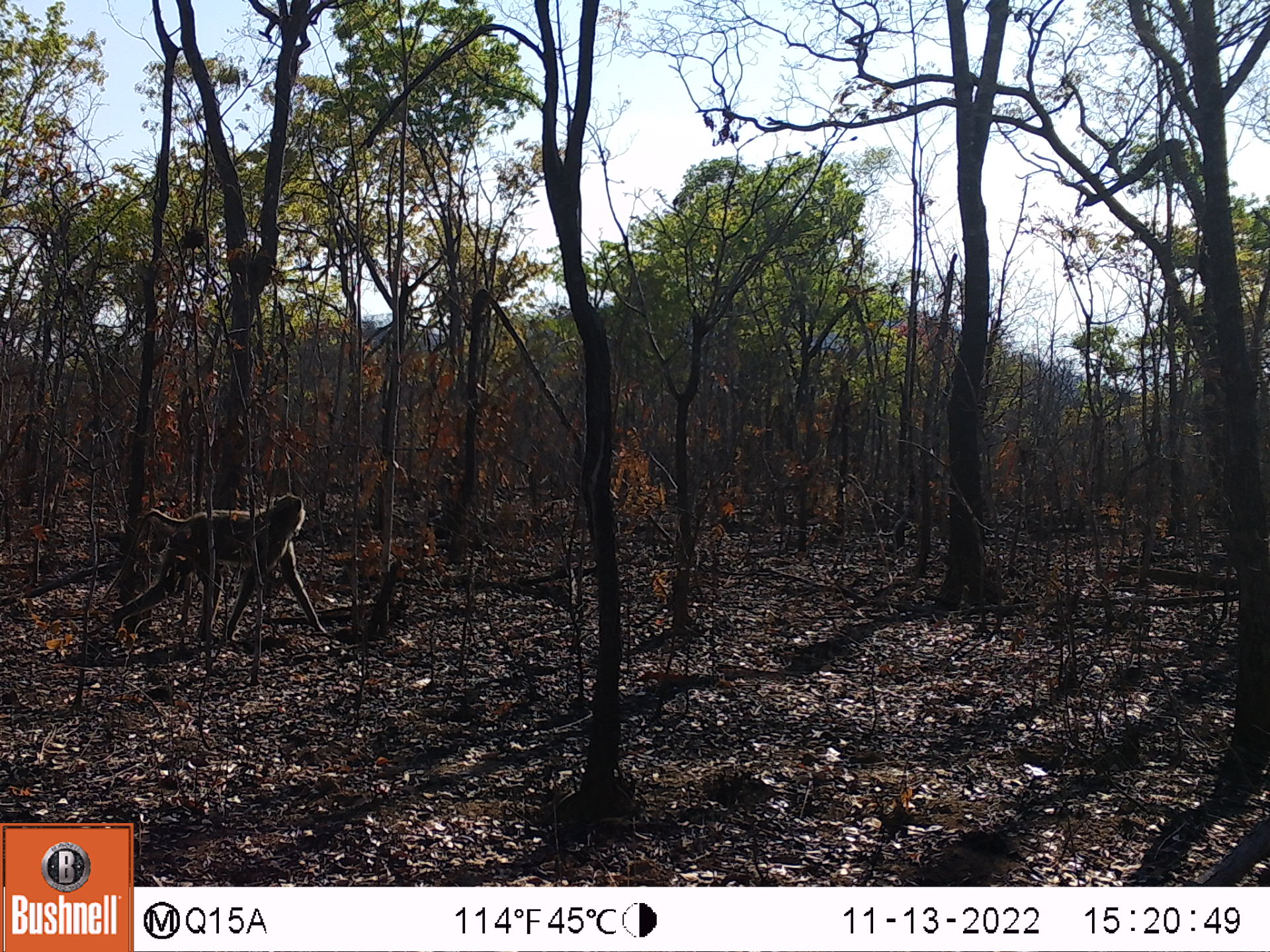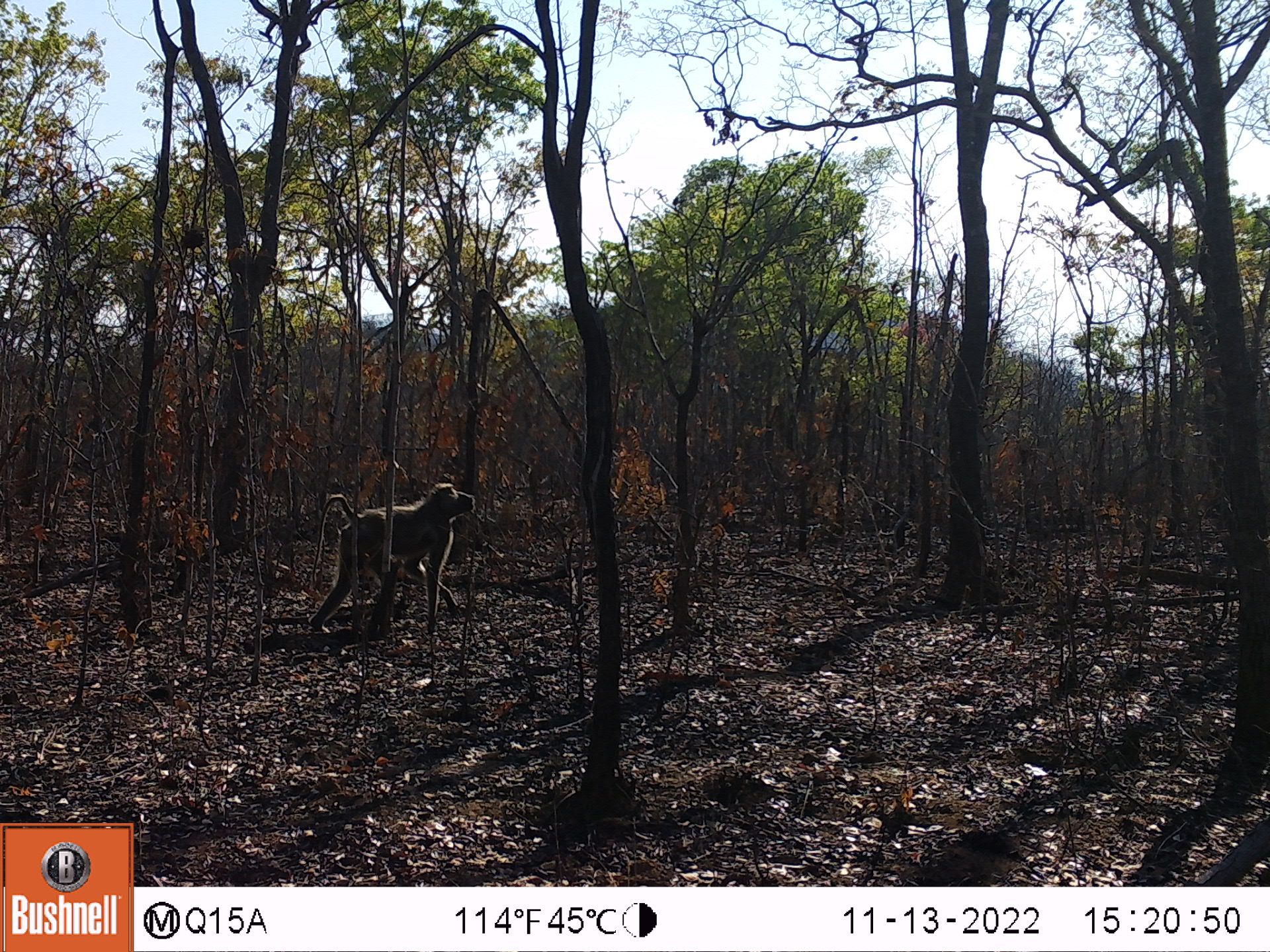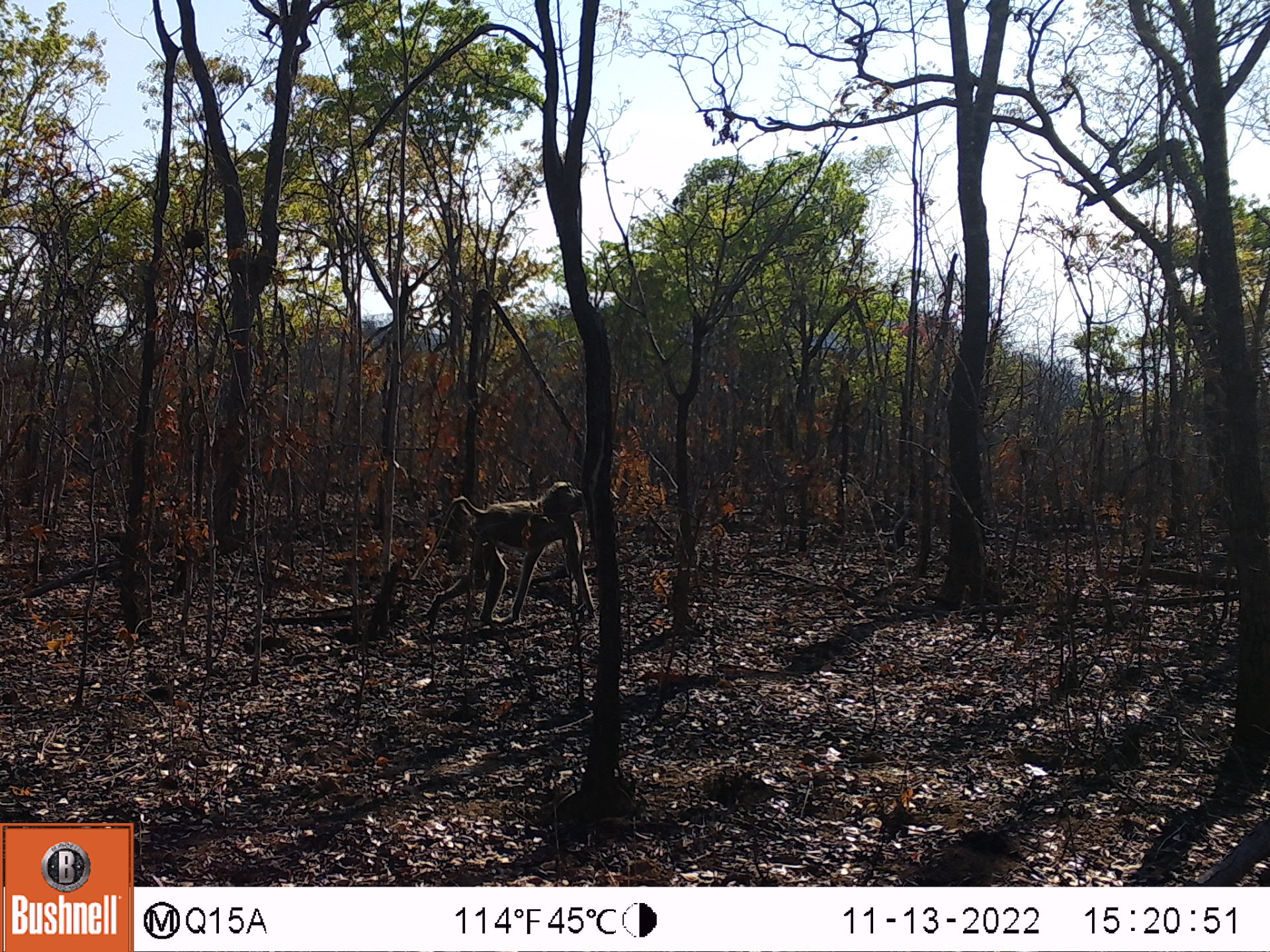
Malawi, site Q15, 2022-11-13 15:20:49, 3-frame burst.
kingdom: Animalia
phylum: Chordata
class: Mammalia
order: Primates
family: Cercopithecidae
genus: Papio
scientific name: Papio cynocephalus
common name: yellow baboon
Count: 1.